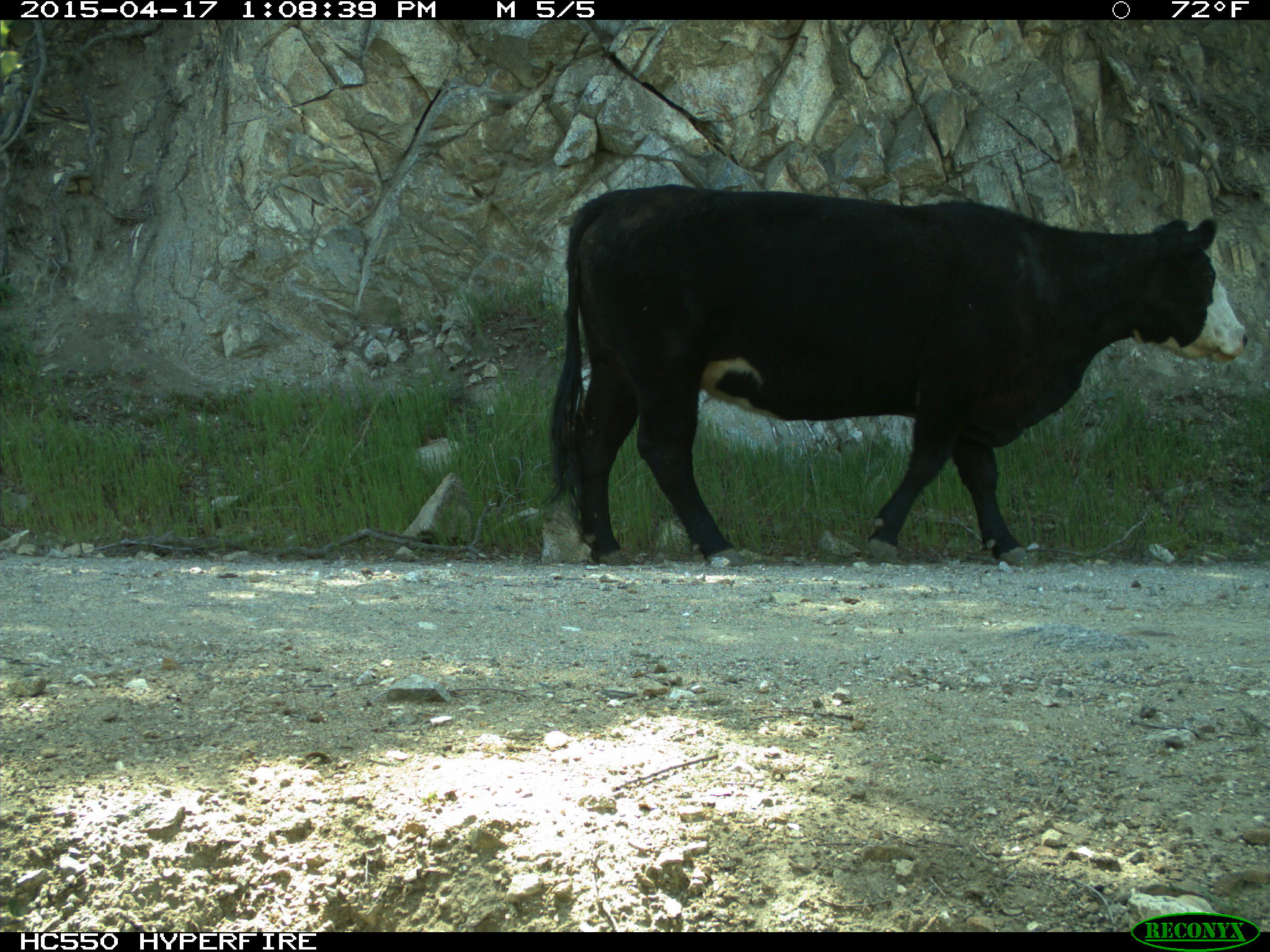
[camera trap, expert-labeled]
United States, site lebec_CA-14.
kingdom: Animalia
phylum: Chordata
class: Mammalia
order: Artiodactyla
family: Bovidae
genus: Bos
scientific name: Bos taurus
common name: domestic cow